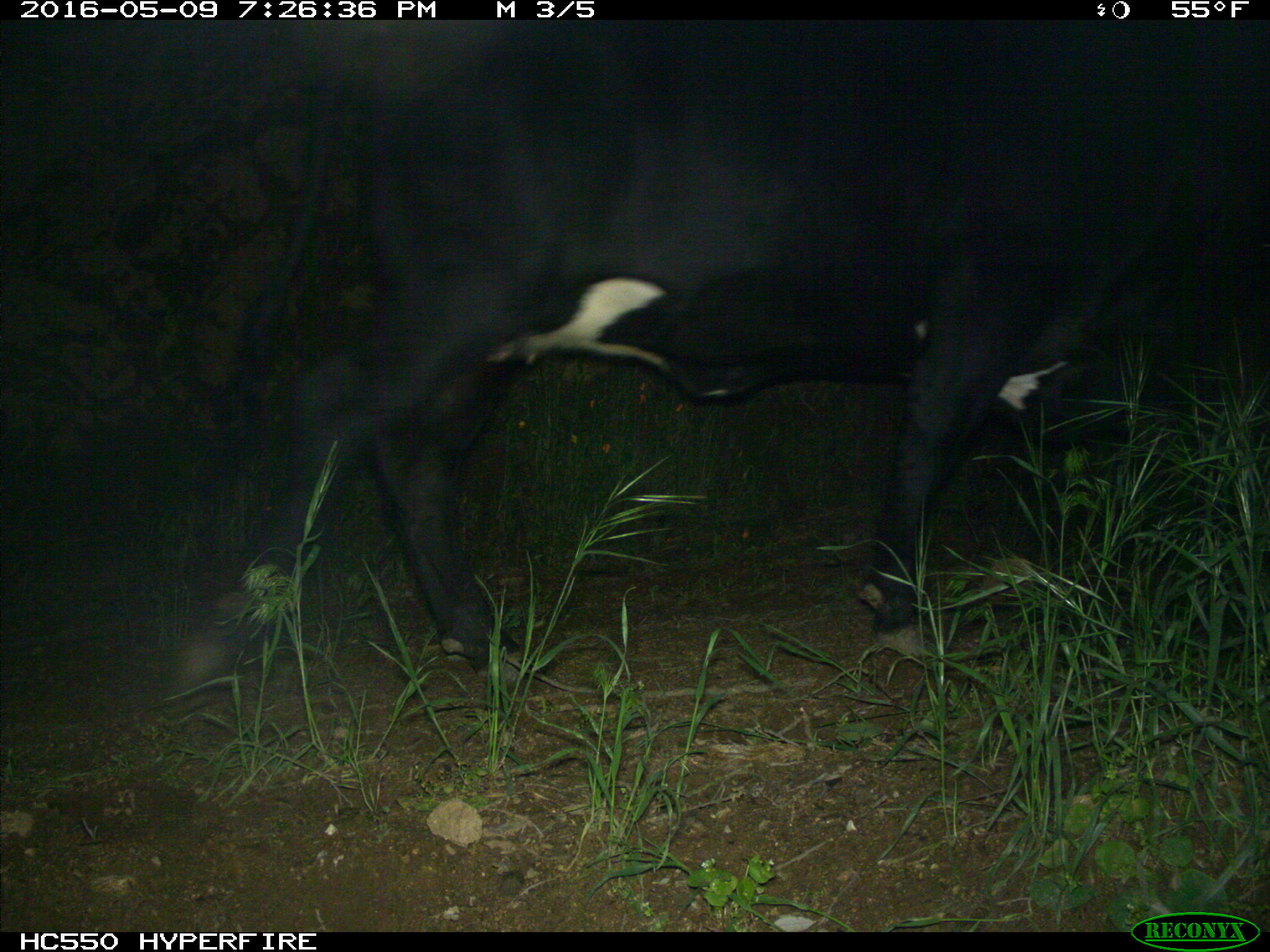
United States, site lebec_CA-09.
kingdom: Animalia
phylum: Chordata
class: Mammalia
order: Artiodactyla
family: Bovidae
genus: Bos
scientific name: Bos taurus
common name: domestic cow